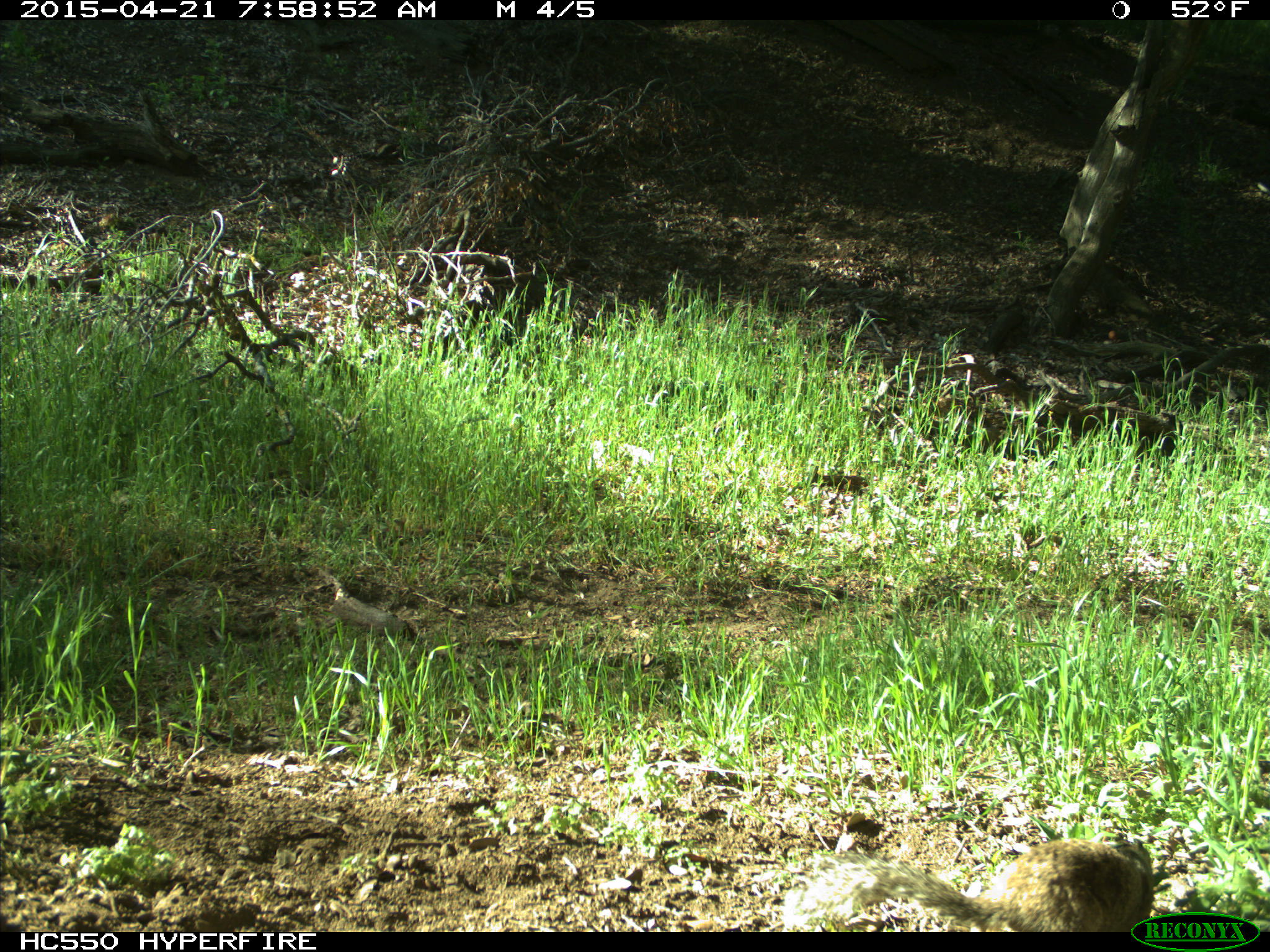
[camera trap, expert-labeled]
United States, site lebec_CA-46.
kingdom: Animalia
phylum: Chordata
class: Mammalia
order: Rodentia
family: Sciuridae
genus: Otospermophilus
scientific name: Otospermophilus beecheyi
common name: california ground squirrel